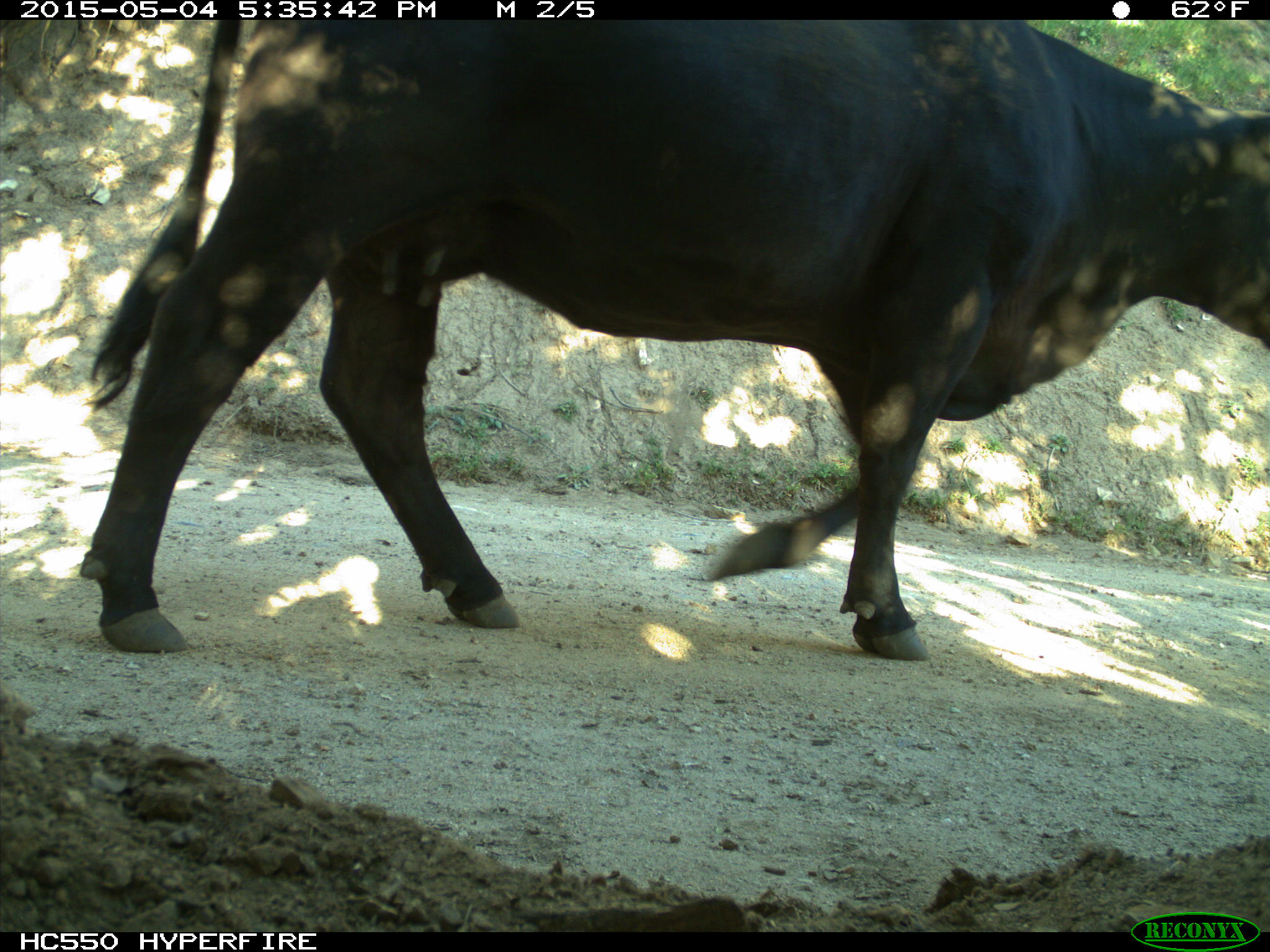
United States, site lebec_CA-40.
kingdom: Animalia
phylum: Chordata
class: Mammalia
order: Artiodactyla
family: Bovidae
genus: Bos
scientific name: Bos taurus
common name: domestic cow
Bos taurus (domestic cow).